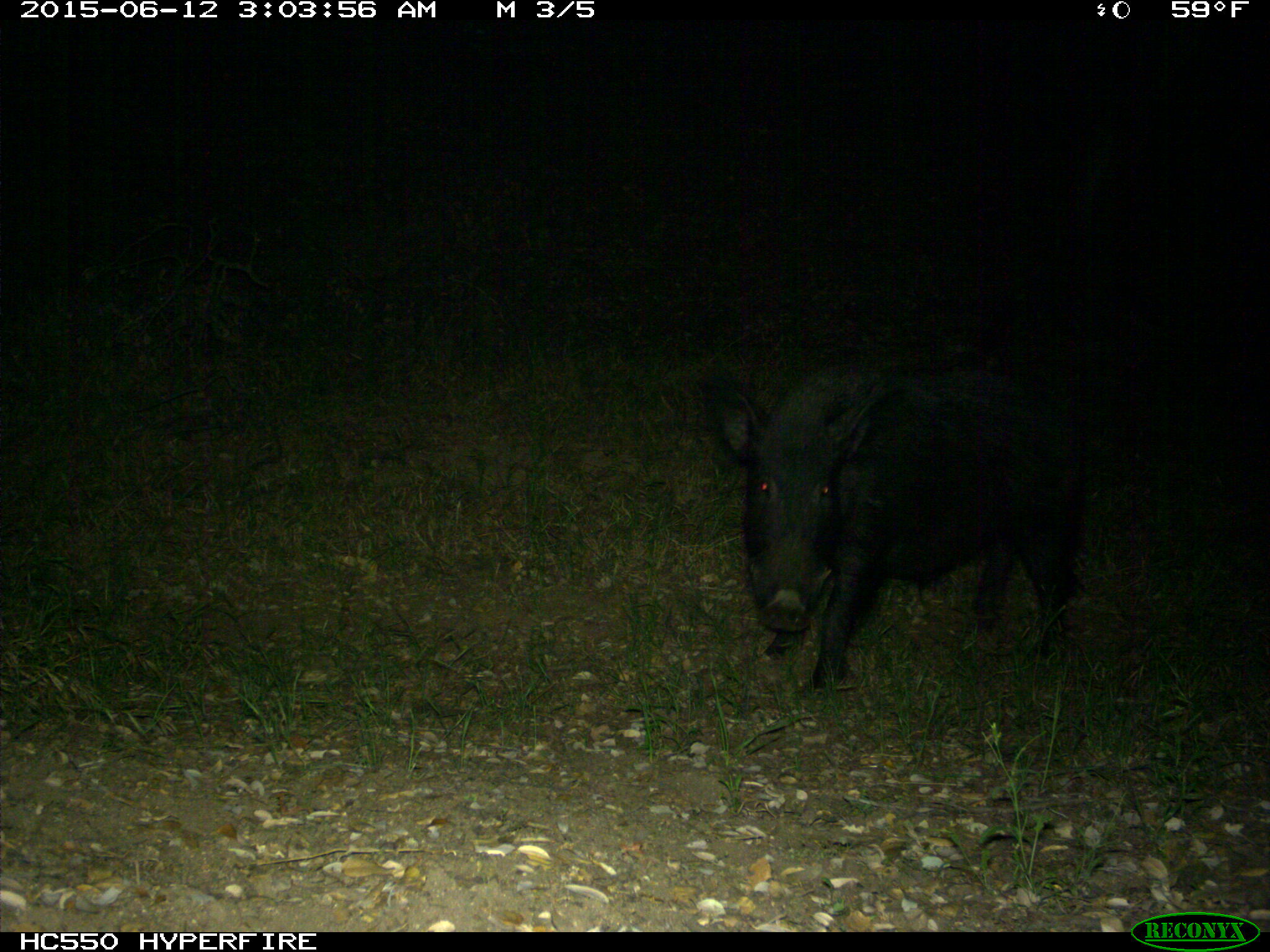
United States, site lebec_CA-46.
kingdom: Animalia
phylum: Chordata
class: Mammalia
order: Artiodactyla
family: Suidae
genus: Sus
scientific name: Sus scrofa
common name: wild boar